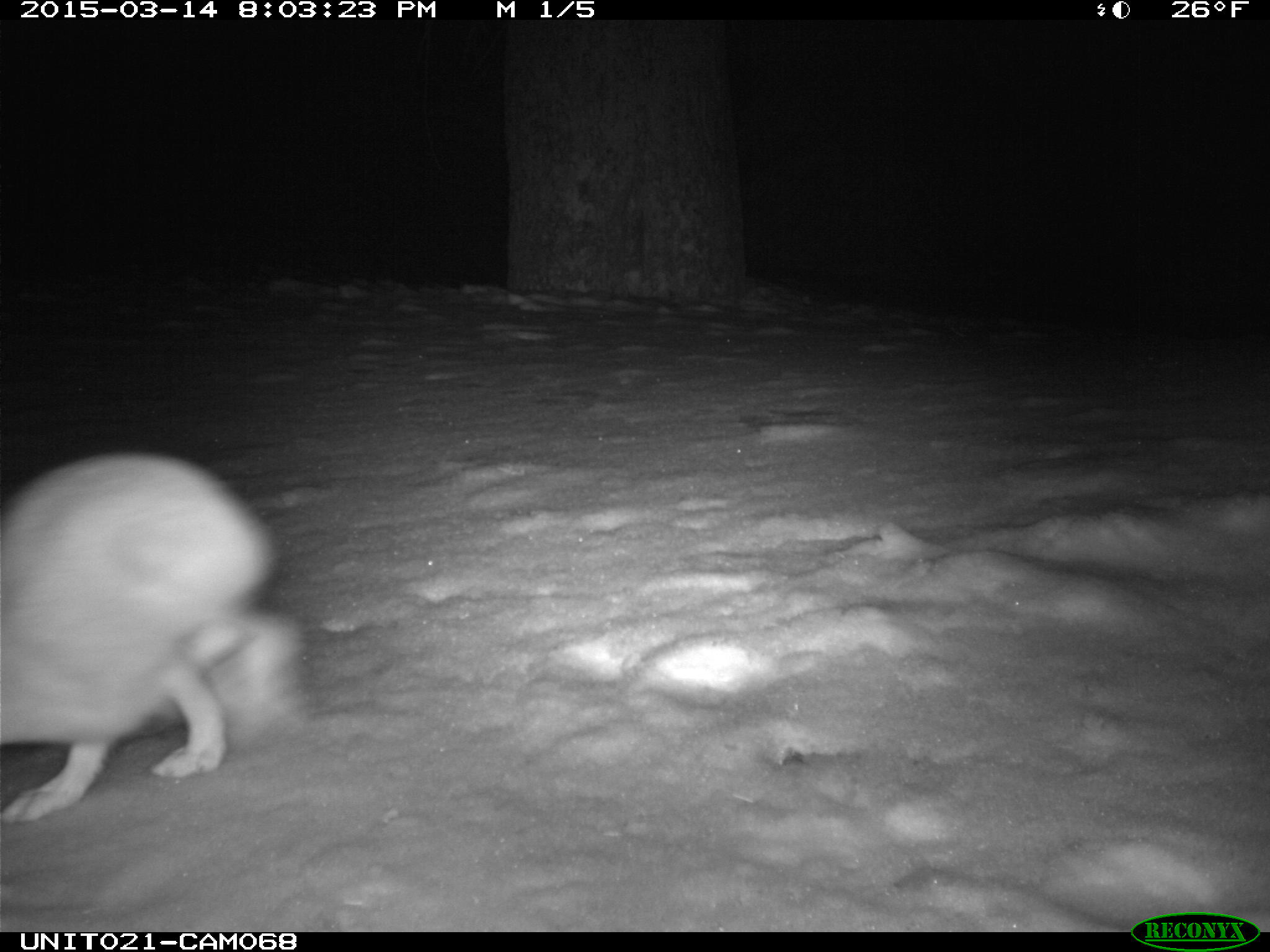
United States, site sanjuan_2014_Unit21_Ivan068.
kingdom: Animalia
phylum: Chordata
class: Mammalia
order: Lagomorpha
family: Leporidae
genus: Lepus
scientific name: Lepus americanus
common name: snowshoe hare